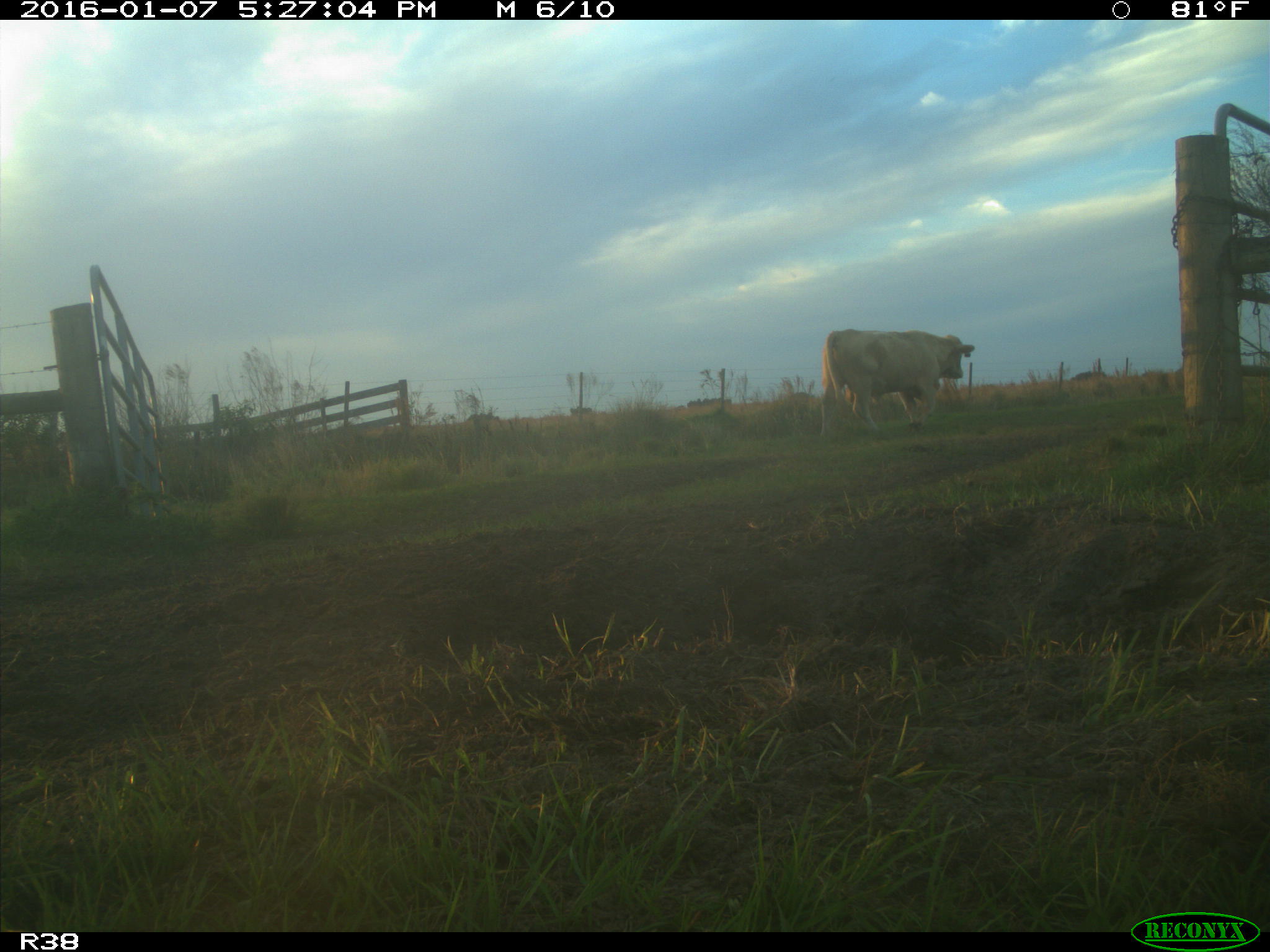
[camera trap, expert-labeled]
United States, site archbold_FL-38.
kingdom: Animalia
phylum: Chordata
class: Mammalia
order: Artiodactyla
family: Bovidae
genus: Bos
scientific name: Bos taurus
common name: domestic cow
Bos taurus (domestic cow).